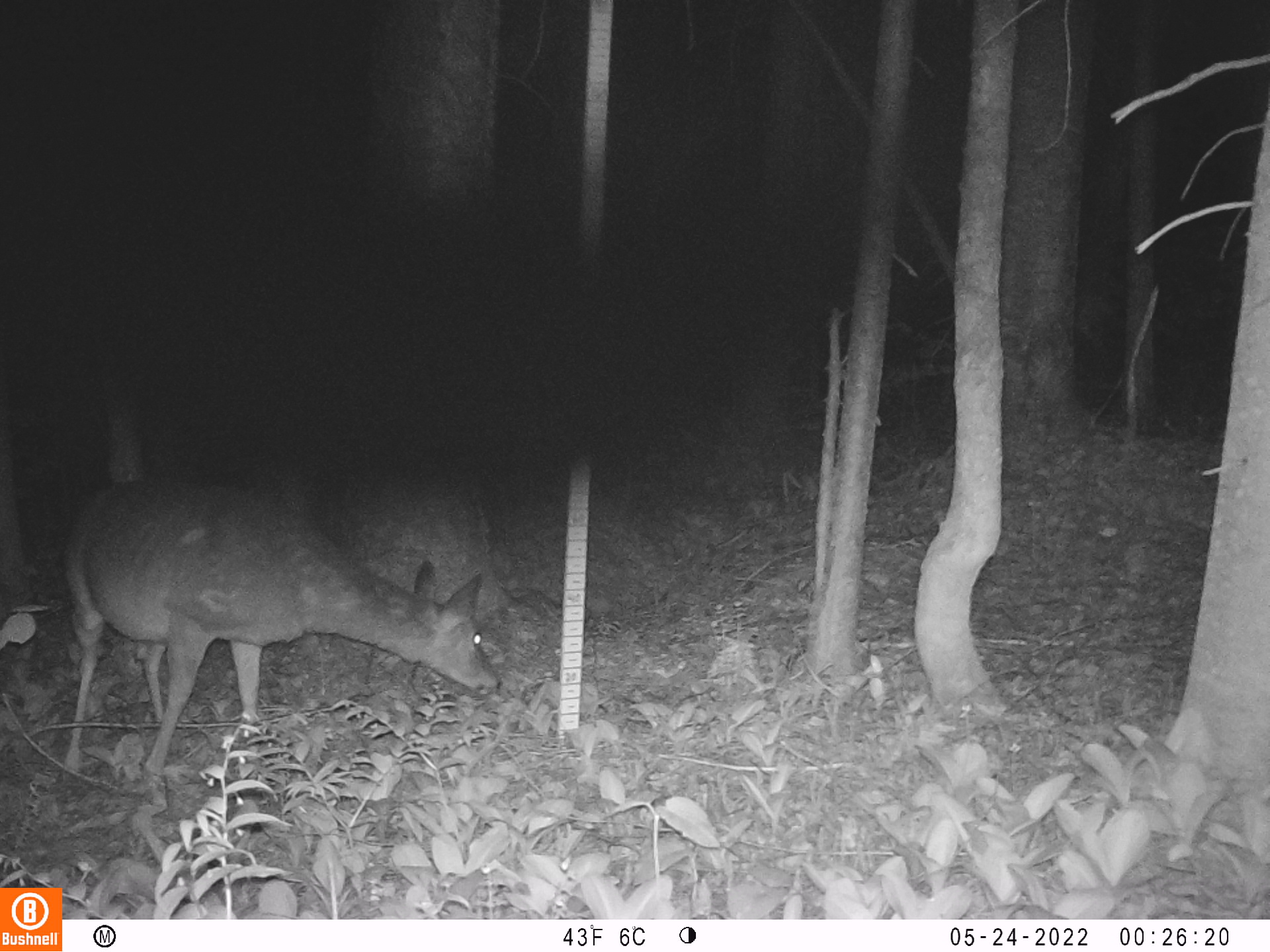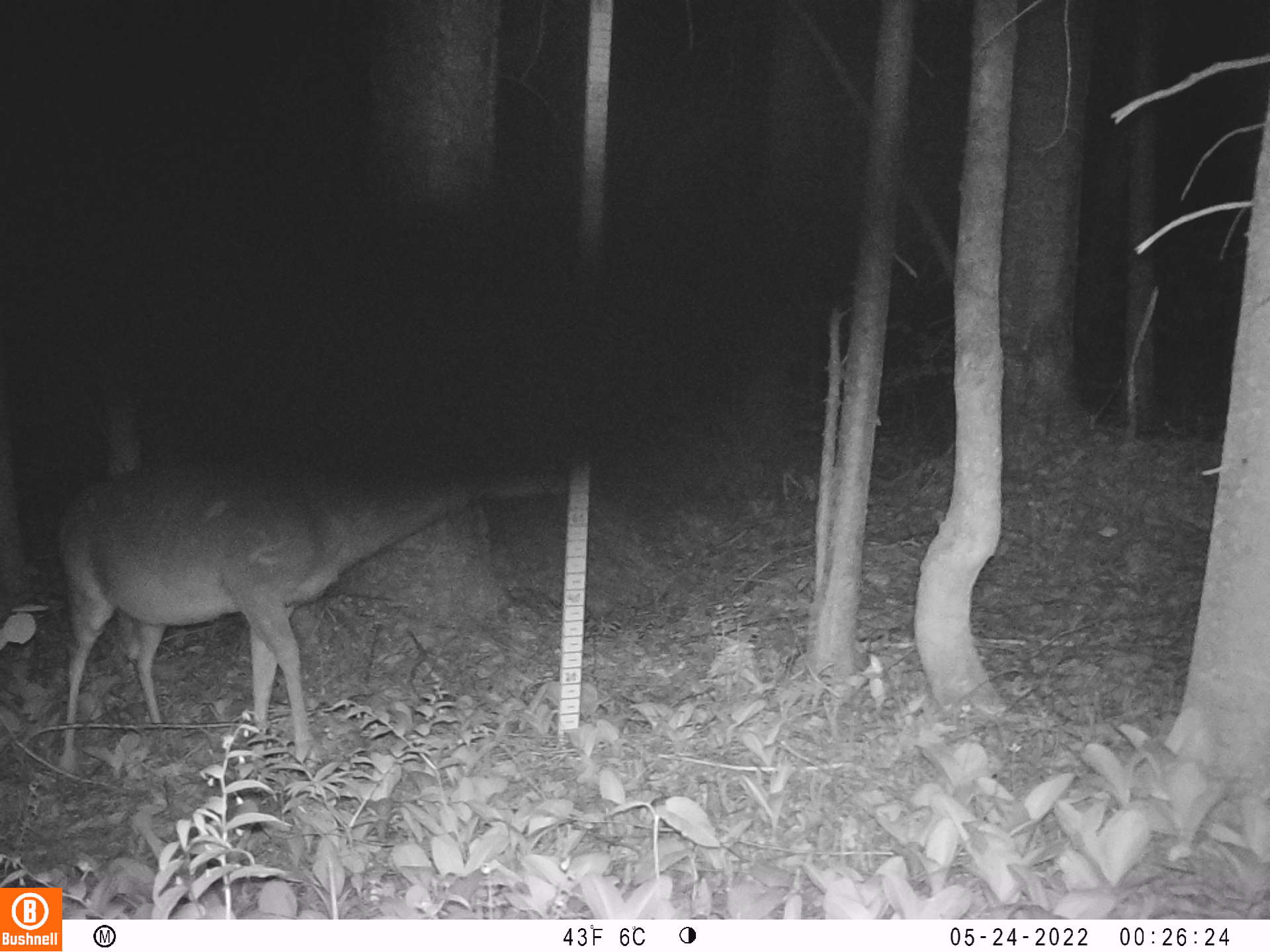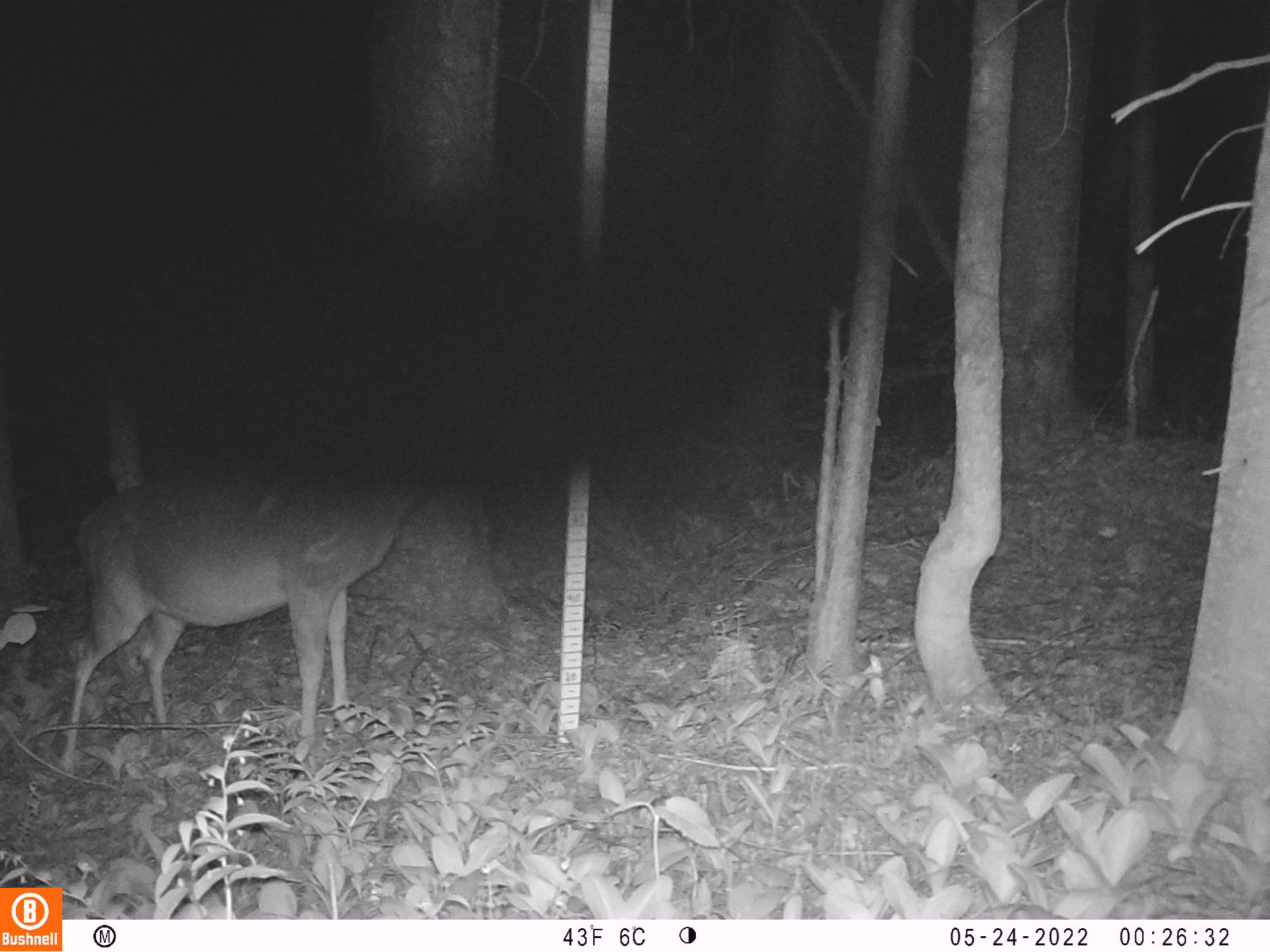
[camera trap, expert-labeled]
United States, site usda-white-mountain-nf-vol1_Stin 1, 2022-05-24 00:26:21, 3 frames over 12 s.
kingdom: Animalia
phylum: Chordata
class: Mammalia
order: Artiodactyla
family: Cervidae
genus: Odocoileus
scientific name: Odocoileus virginianus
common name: white-tailed deer